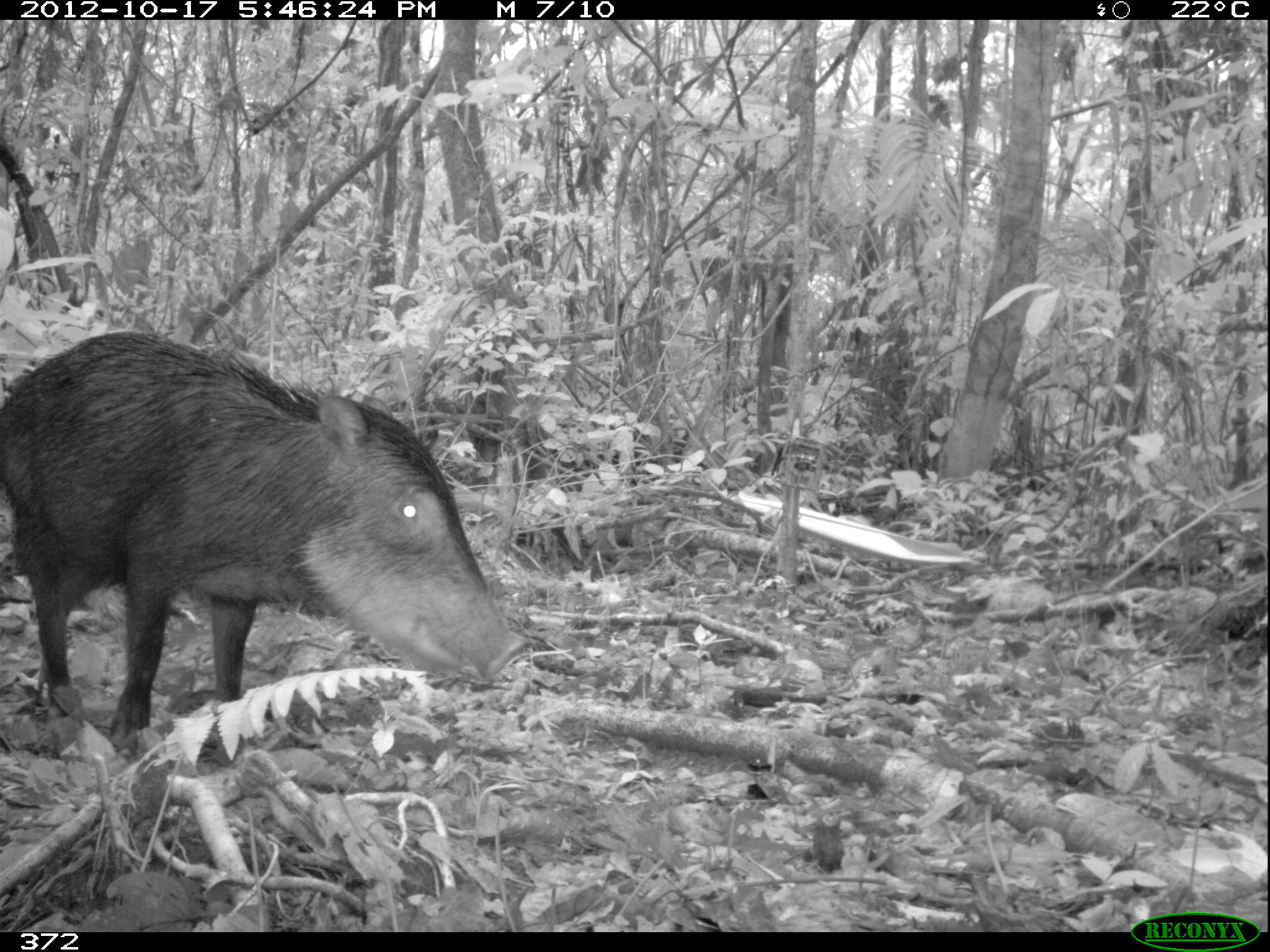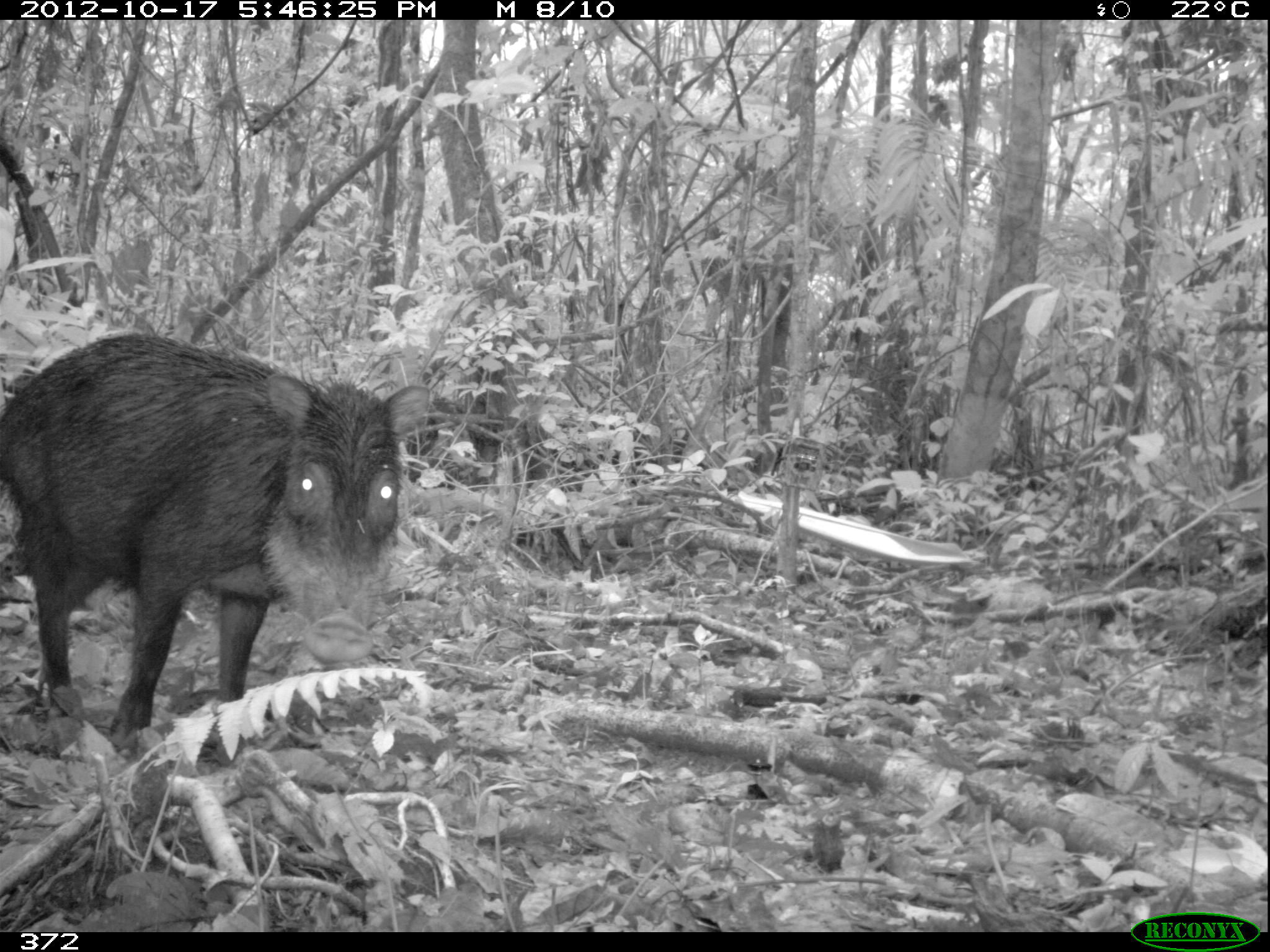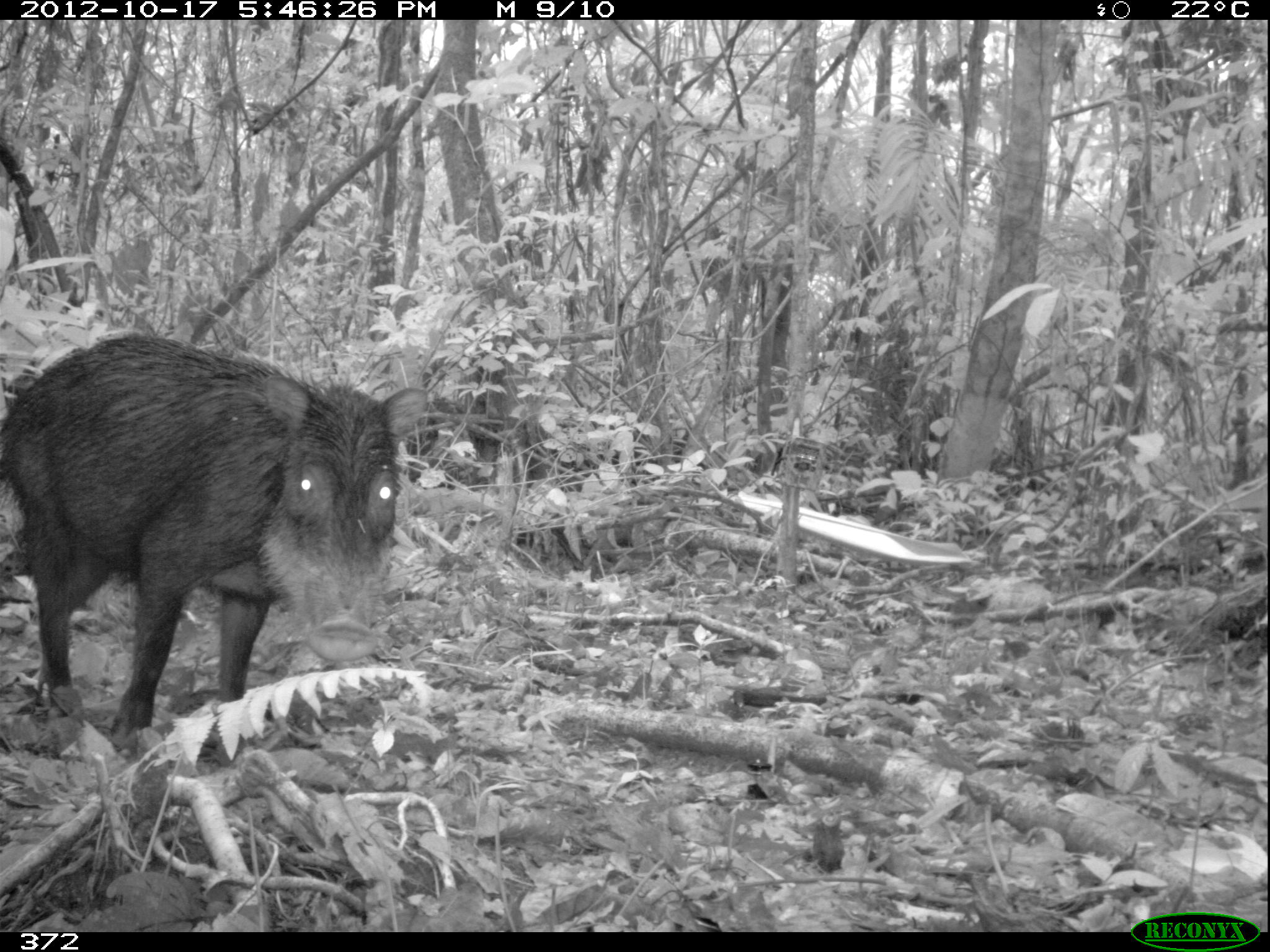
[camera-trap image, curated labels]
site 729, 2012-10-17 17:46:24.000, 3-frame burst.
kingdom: Animalia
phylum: Chordata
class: Mammalia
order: Artiodactyla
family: Tayassuidae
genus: Tayassu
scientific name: Tayassu pecari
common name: white-lipped peccary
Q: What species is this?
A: Tayassu pecari (white-lipped peccary).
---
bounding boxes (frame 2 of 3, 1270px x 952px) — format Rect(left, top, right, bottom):
tayassu pecari: Rect(0, 328, 432, 760)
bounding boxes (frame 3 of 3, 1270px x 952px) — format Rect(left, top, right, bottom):
tayassu pecari: Rect(0, 332, 427, 756)